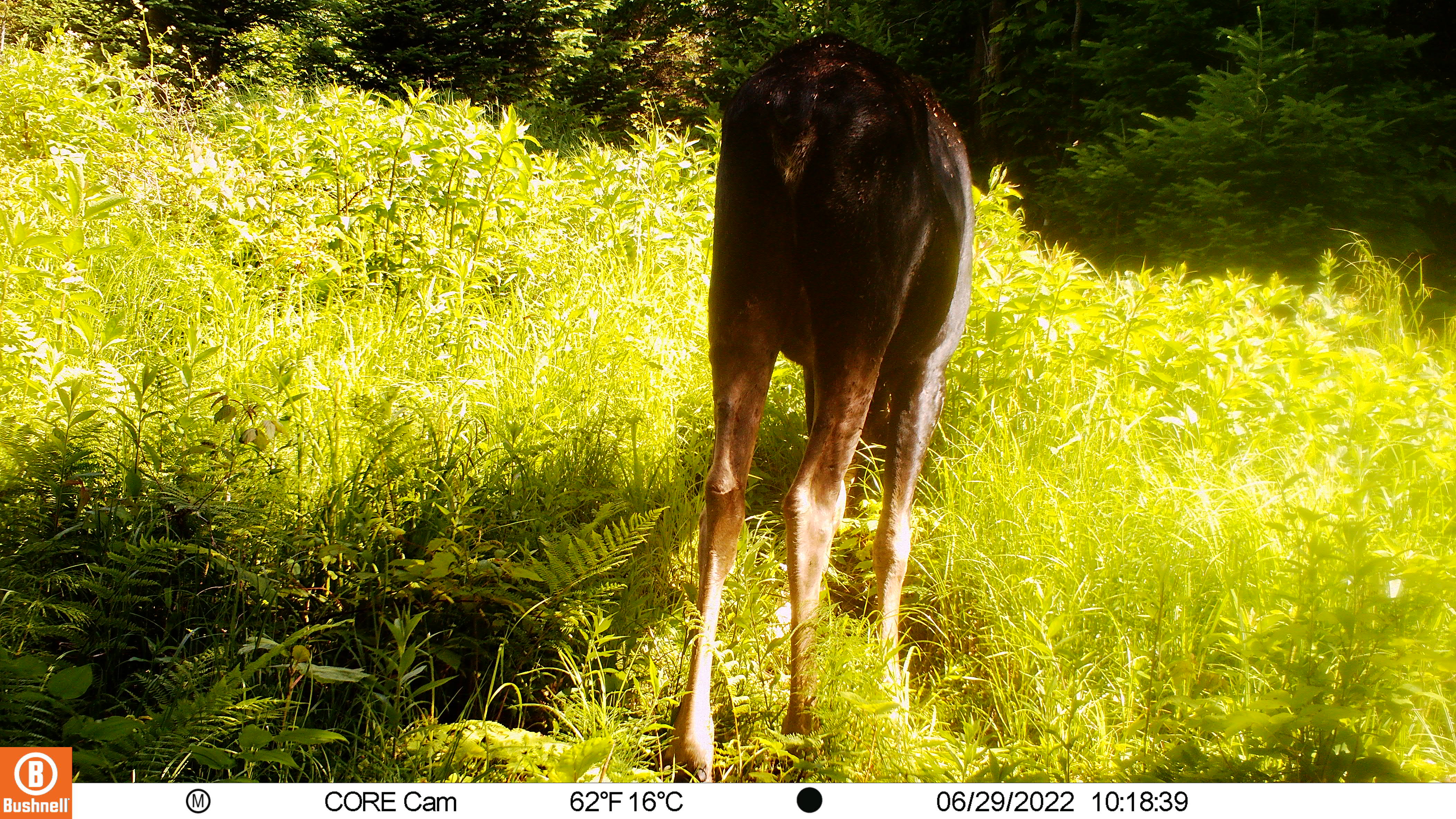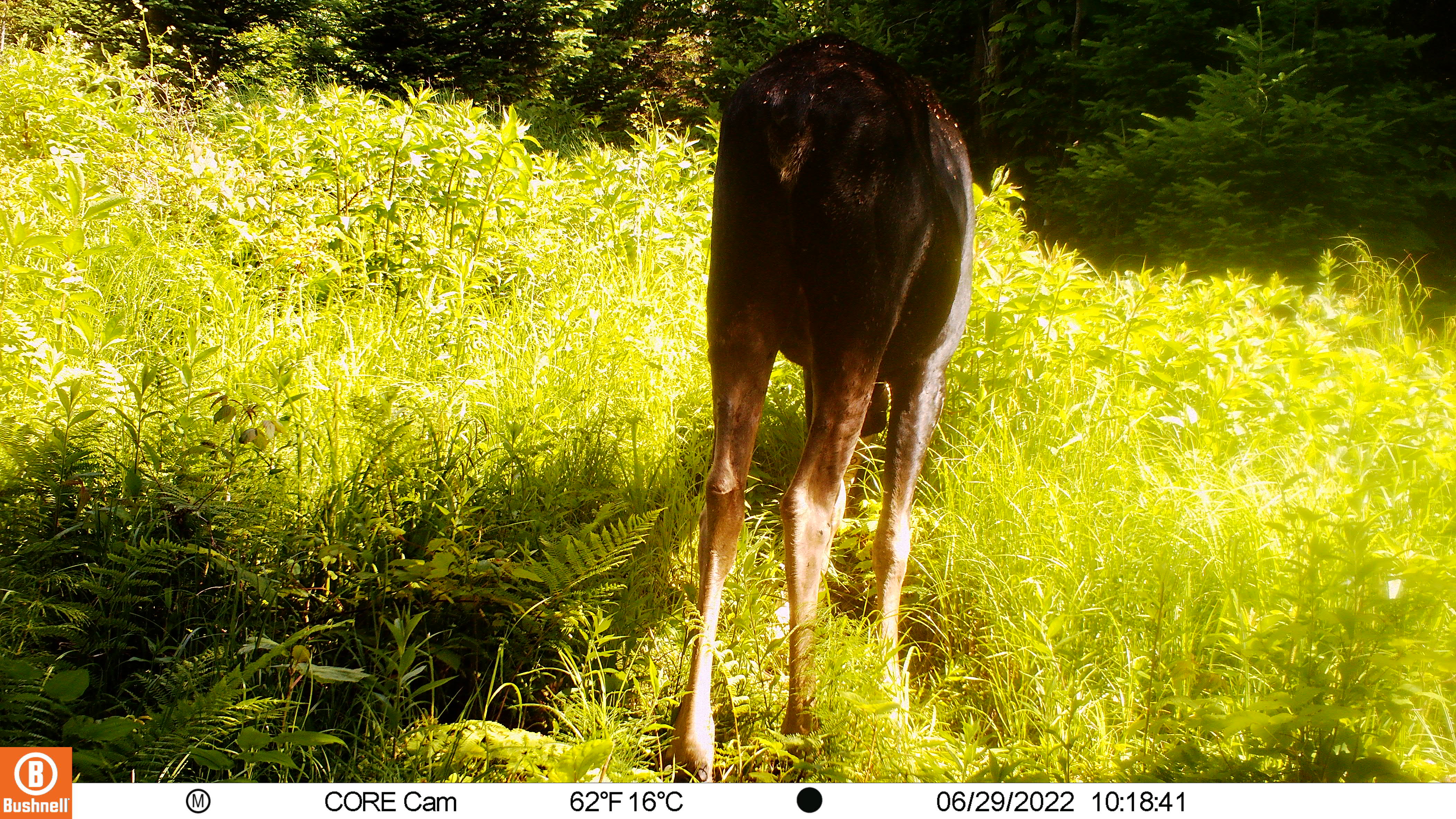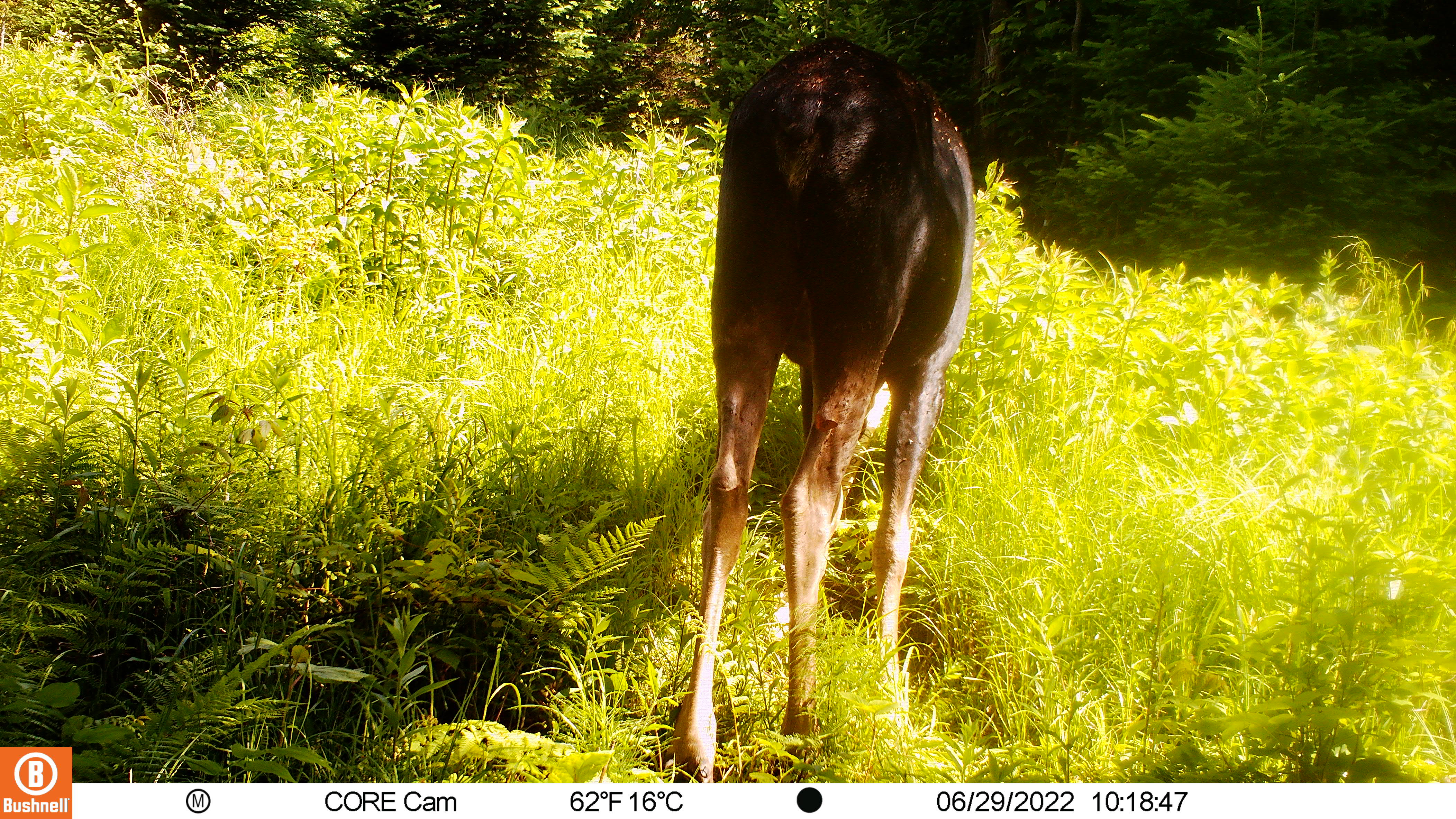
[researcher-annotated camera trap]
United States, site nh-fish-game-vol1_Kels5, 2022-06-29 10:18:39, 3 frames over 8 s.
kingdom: Animalia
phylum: Chordata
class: Mammalia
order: Artiodactyla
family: Cervidae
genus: Alces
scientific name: Alces alces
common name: moose